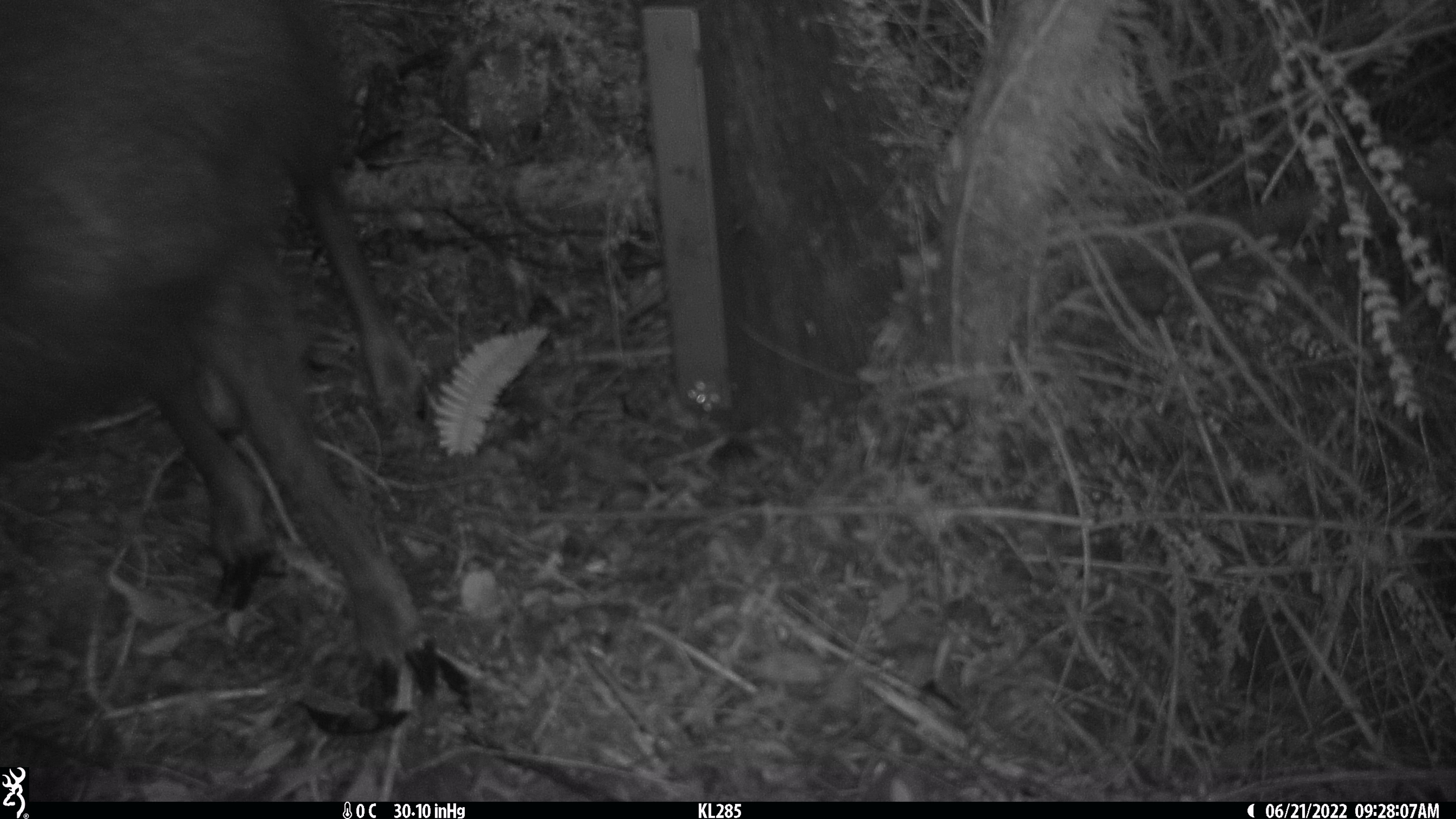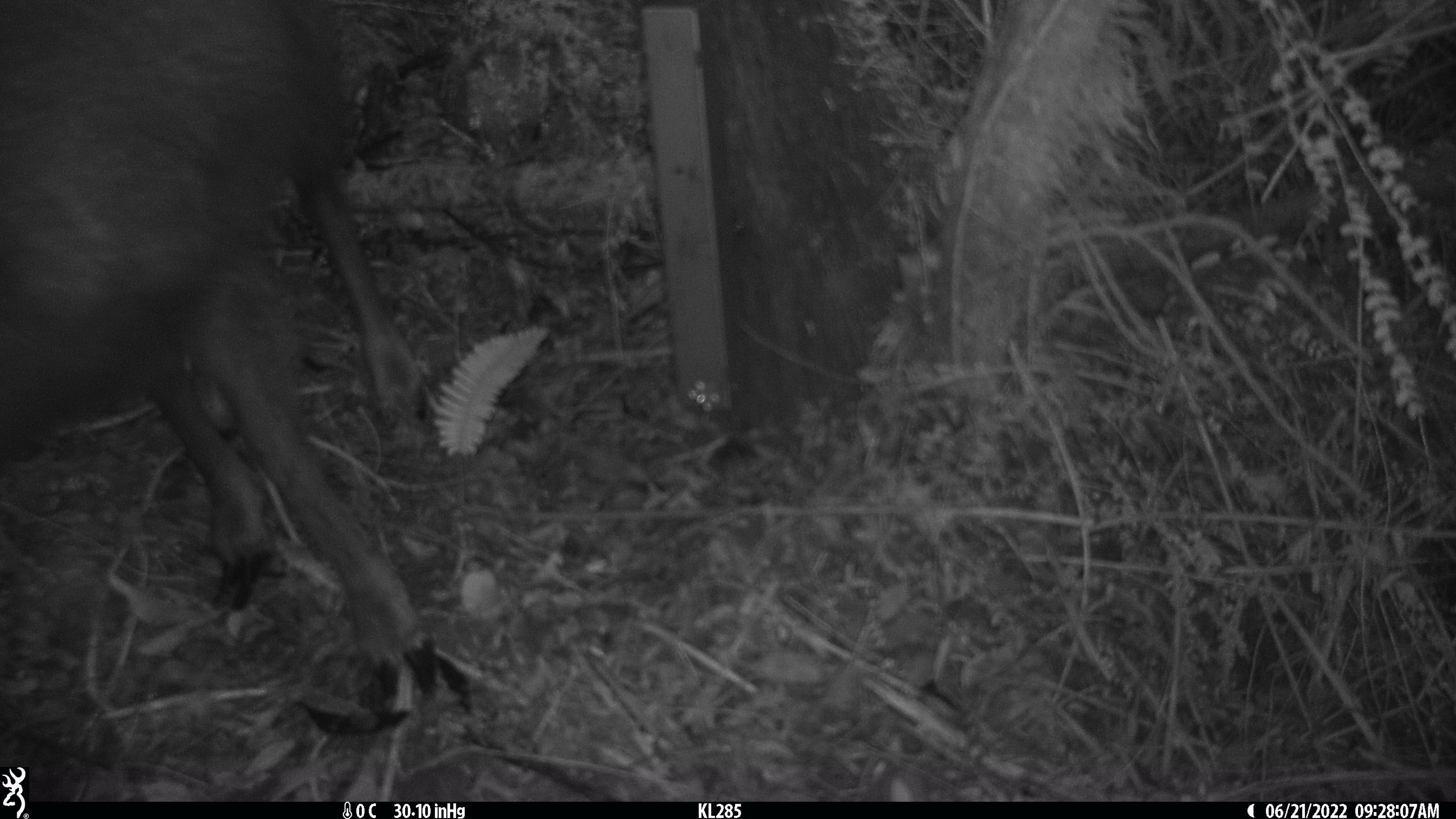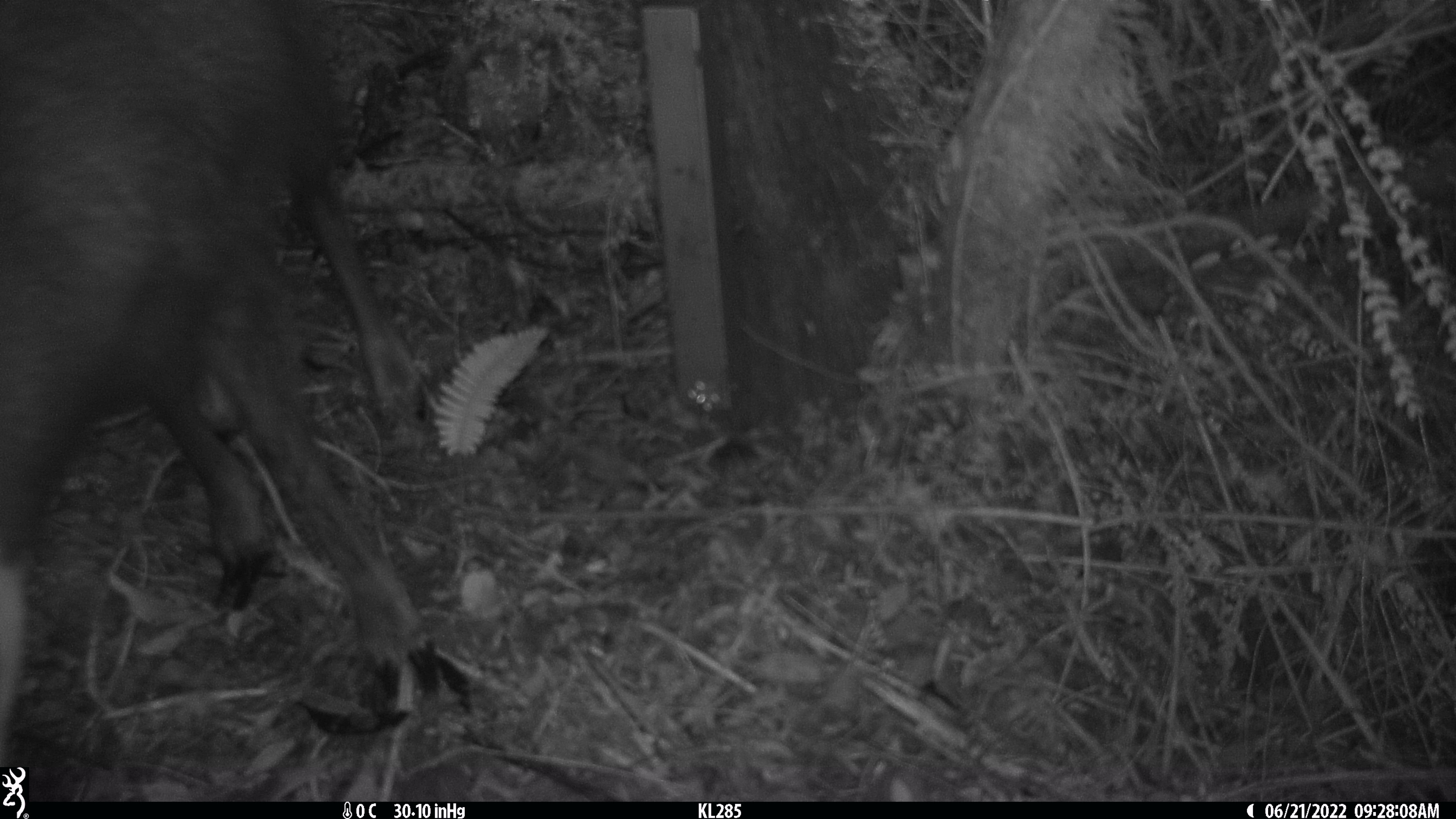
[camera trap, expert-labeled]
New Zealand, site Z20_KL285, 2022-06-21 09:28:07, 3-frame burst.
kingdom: Animalia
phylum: Chordata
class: Mammalia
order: Artiodactyla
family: Bovidae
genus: Rupicapra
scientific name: Rupicapra rupicapra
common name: alpine chamois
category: chamois